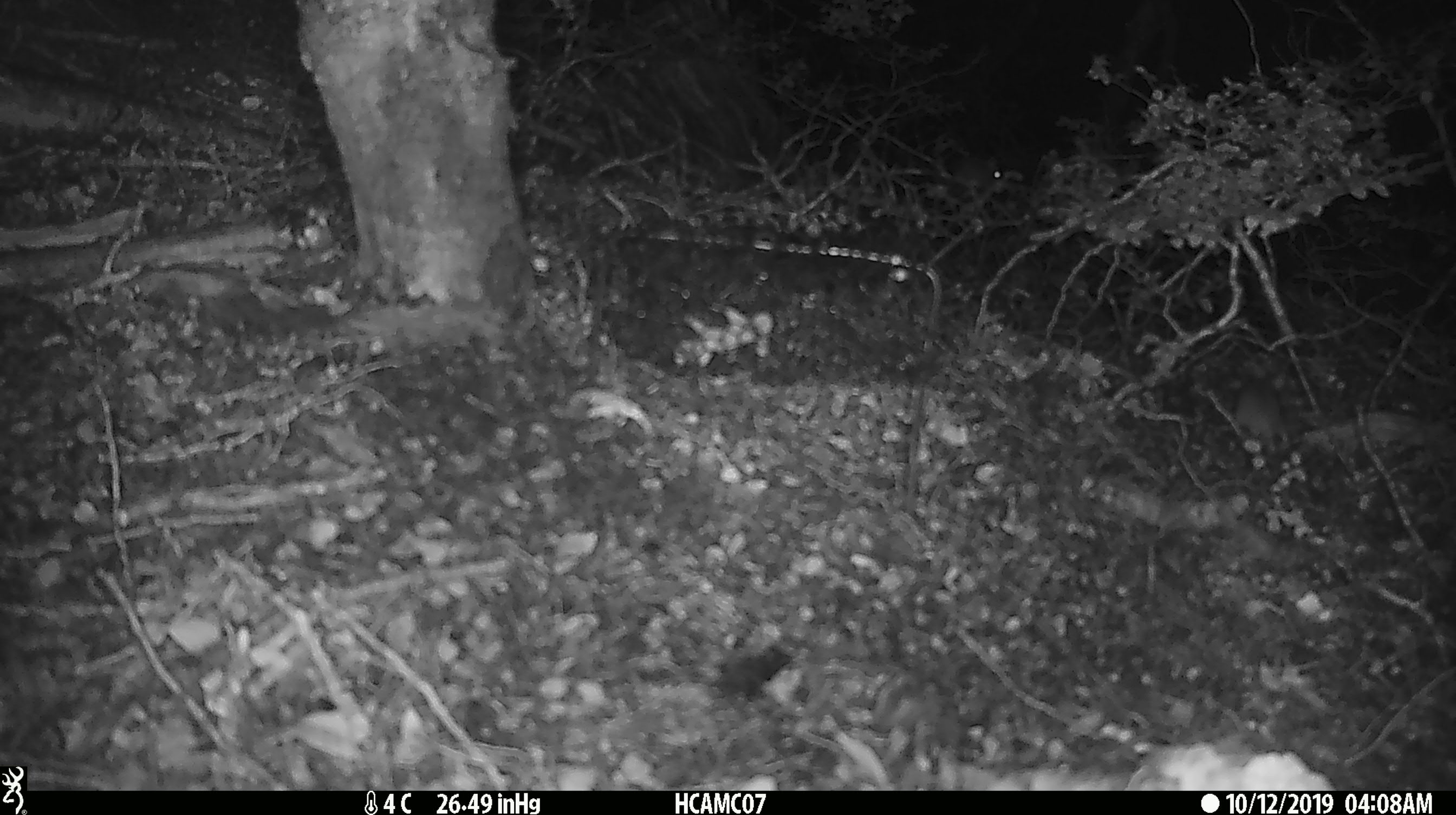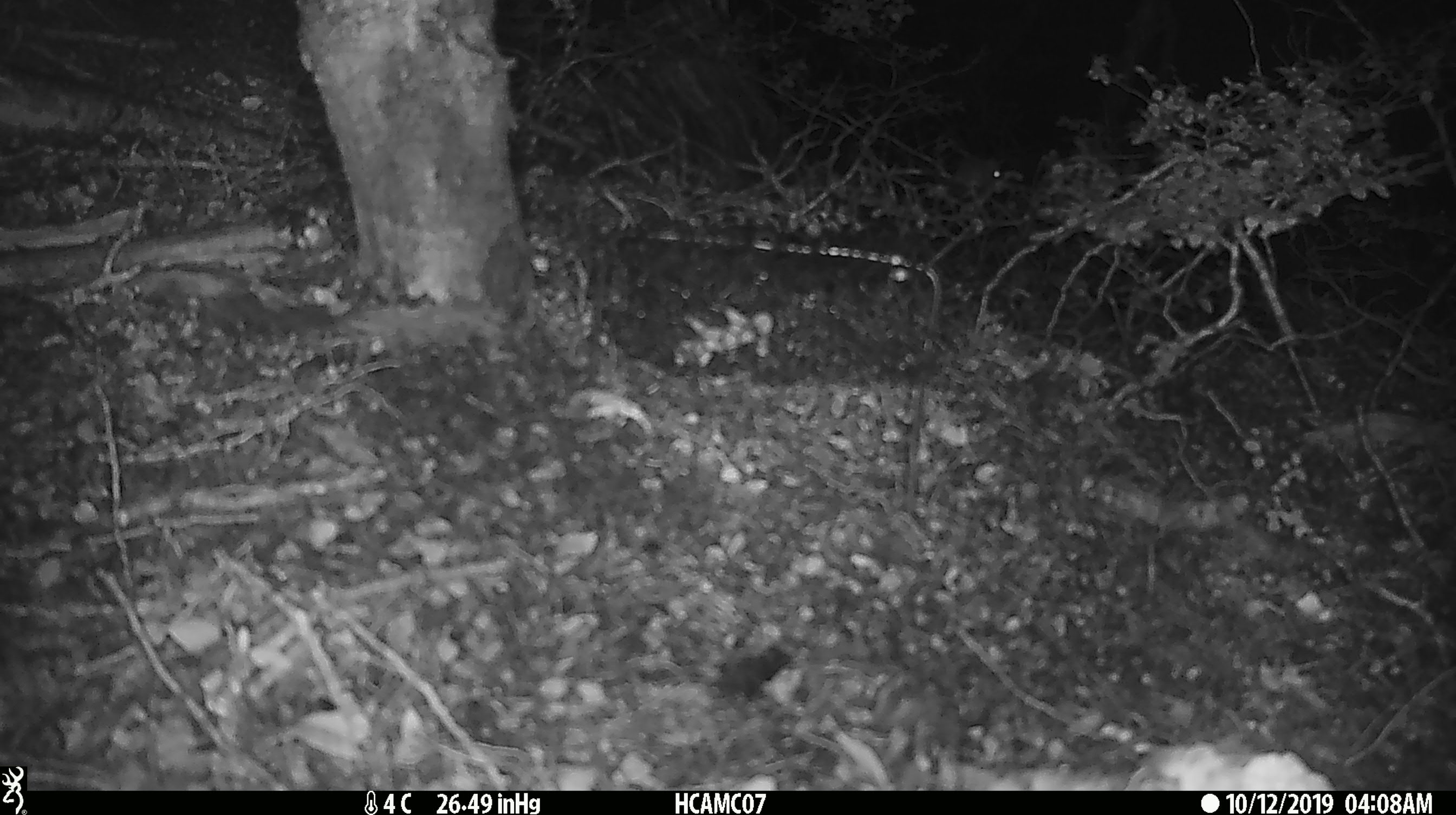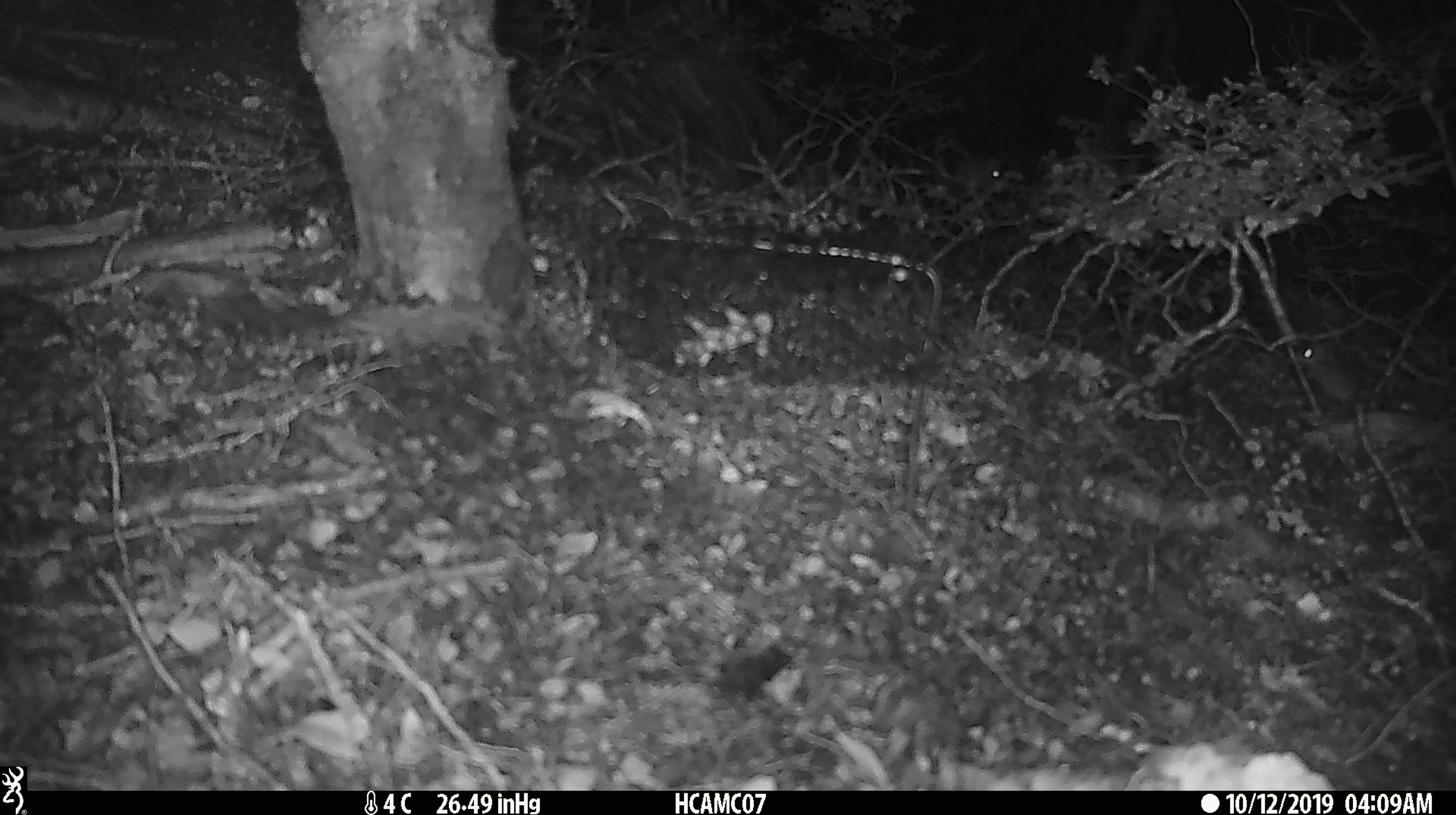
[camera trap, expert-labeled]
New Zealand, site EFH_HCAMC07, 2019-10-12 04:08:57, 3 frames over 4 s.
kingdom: Animalia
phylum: Chordata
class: Mammalia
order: Rodentia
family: Muridae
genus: Mus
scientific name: Mus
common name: mouse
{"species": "mouse (Mus)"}